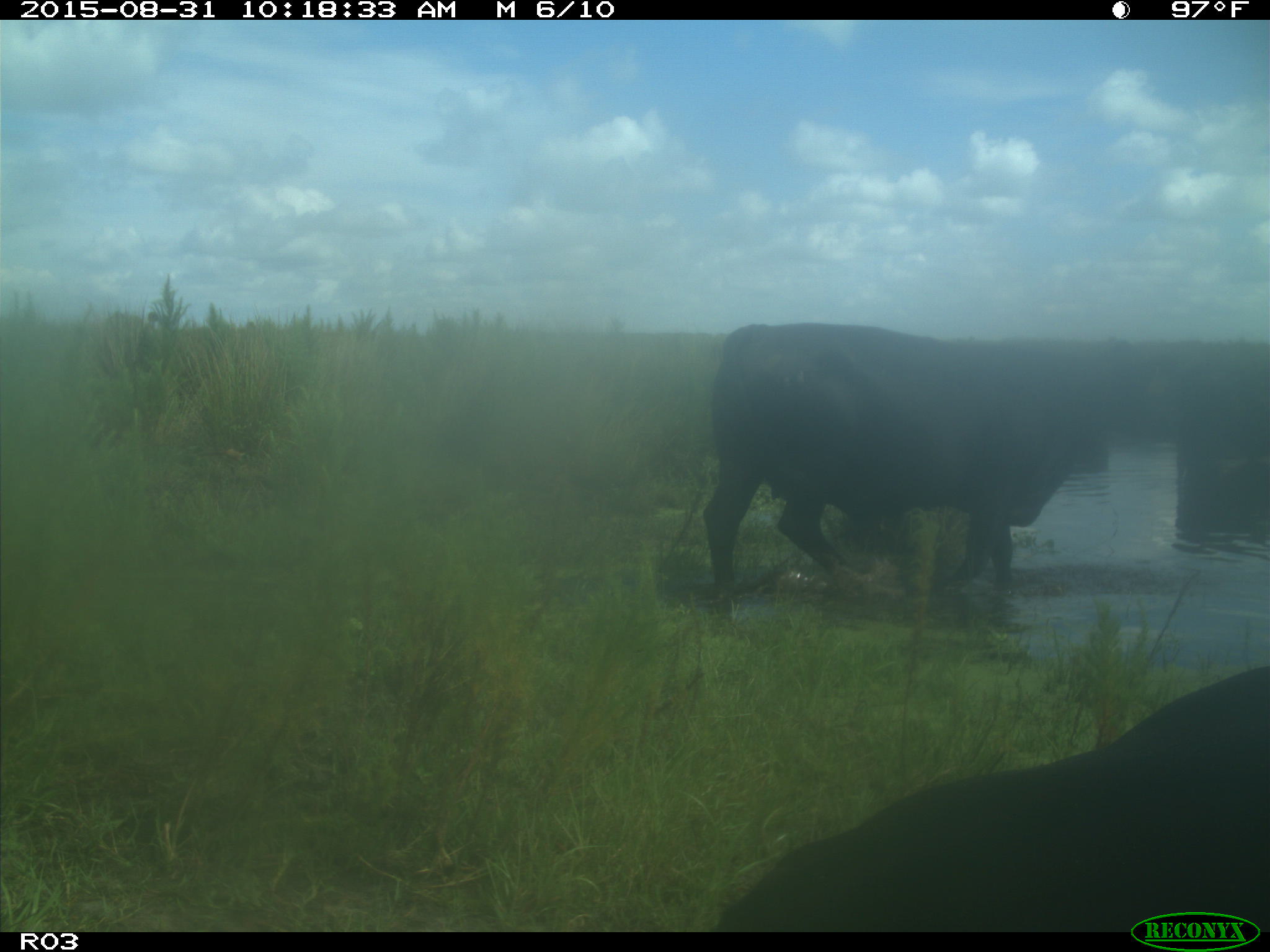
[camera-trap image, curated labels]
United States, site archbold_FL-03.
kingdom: Animalia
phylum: Chordata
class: Mammalia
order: Artiodactyla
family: Bovidae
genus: Bos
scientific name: Bos taurus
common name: domestic cow